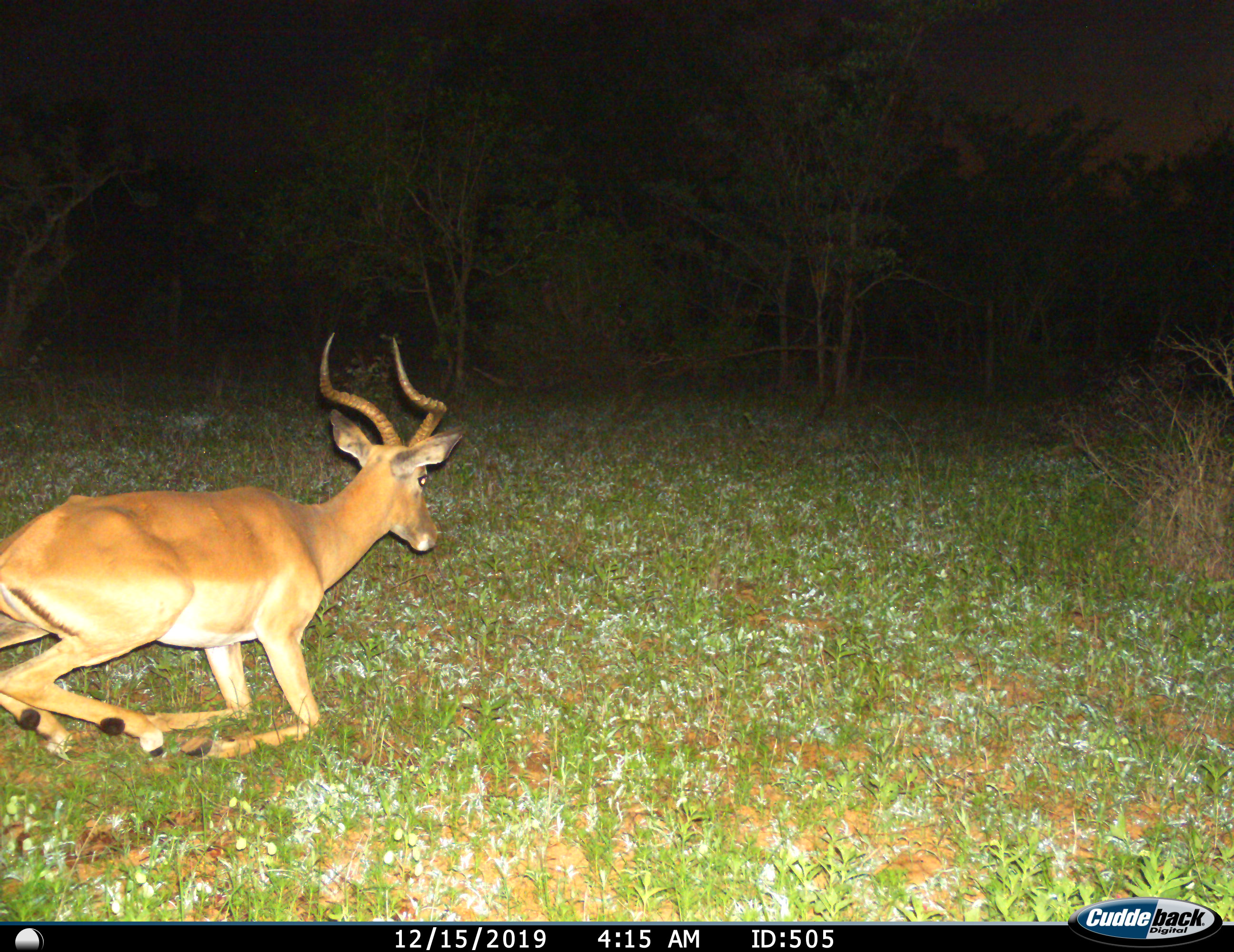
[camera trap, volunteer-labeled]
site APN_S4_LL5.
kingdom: Animalia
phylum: Chordata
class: Mammalia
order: Artiodactyla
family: Bovidae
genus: Aepyceros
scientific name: Aepyceros melampus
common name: impala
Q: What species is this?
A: Impala (Aepyceros melampus).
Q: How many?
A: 1.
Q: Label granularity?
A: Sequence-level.